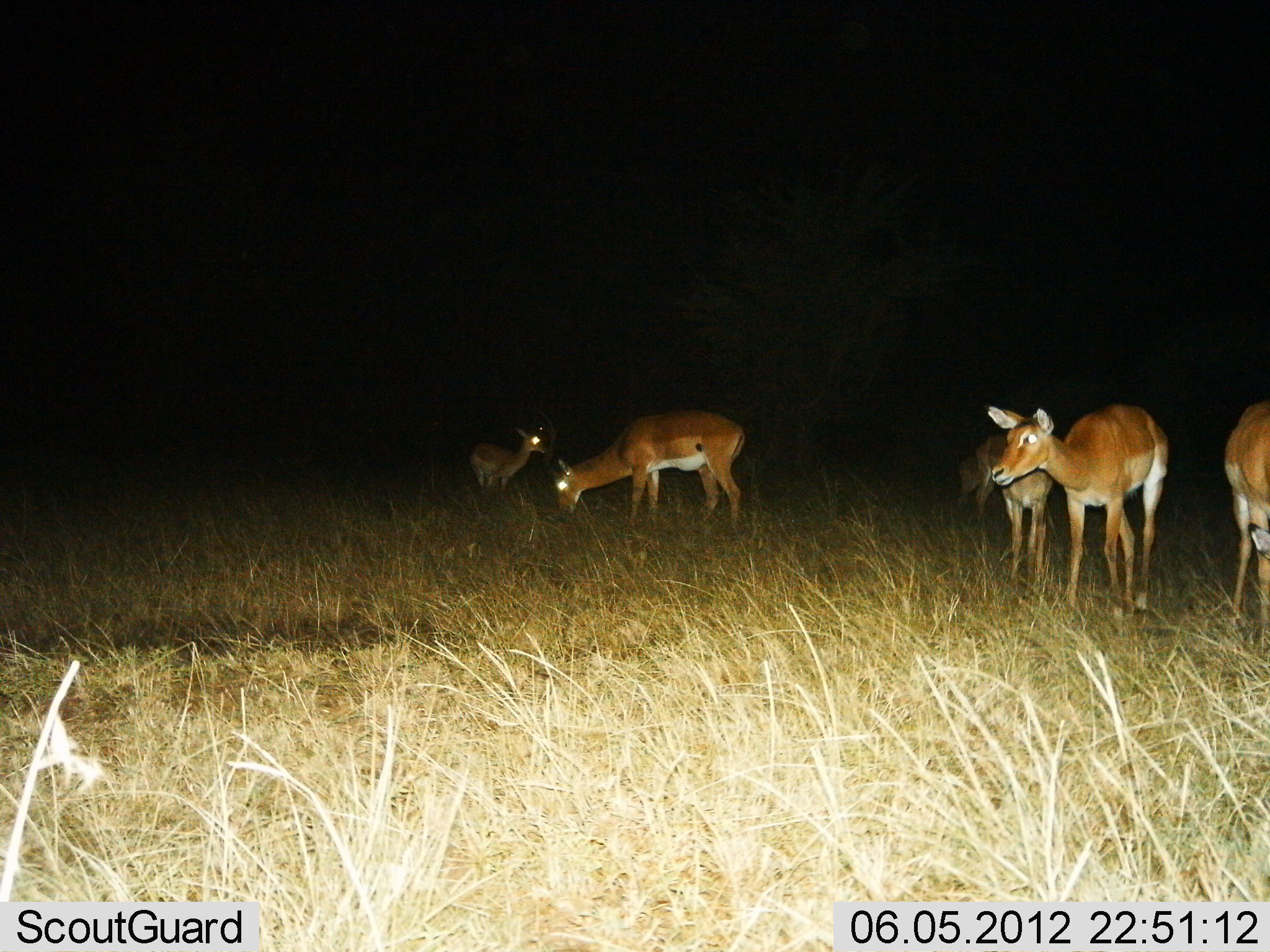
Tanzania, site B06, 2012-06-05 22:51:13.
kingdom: Animalia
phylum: Chordata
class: Mammalia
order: Artiodactyla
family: Bovidae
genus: Aepyceros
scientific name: Aepyceros melampus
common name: impala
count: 5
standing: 90%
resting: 0%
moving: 0%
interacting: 0%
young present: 20%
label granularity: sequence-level